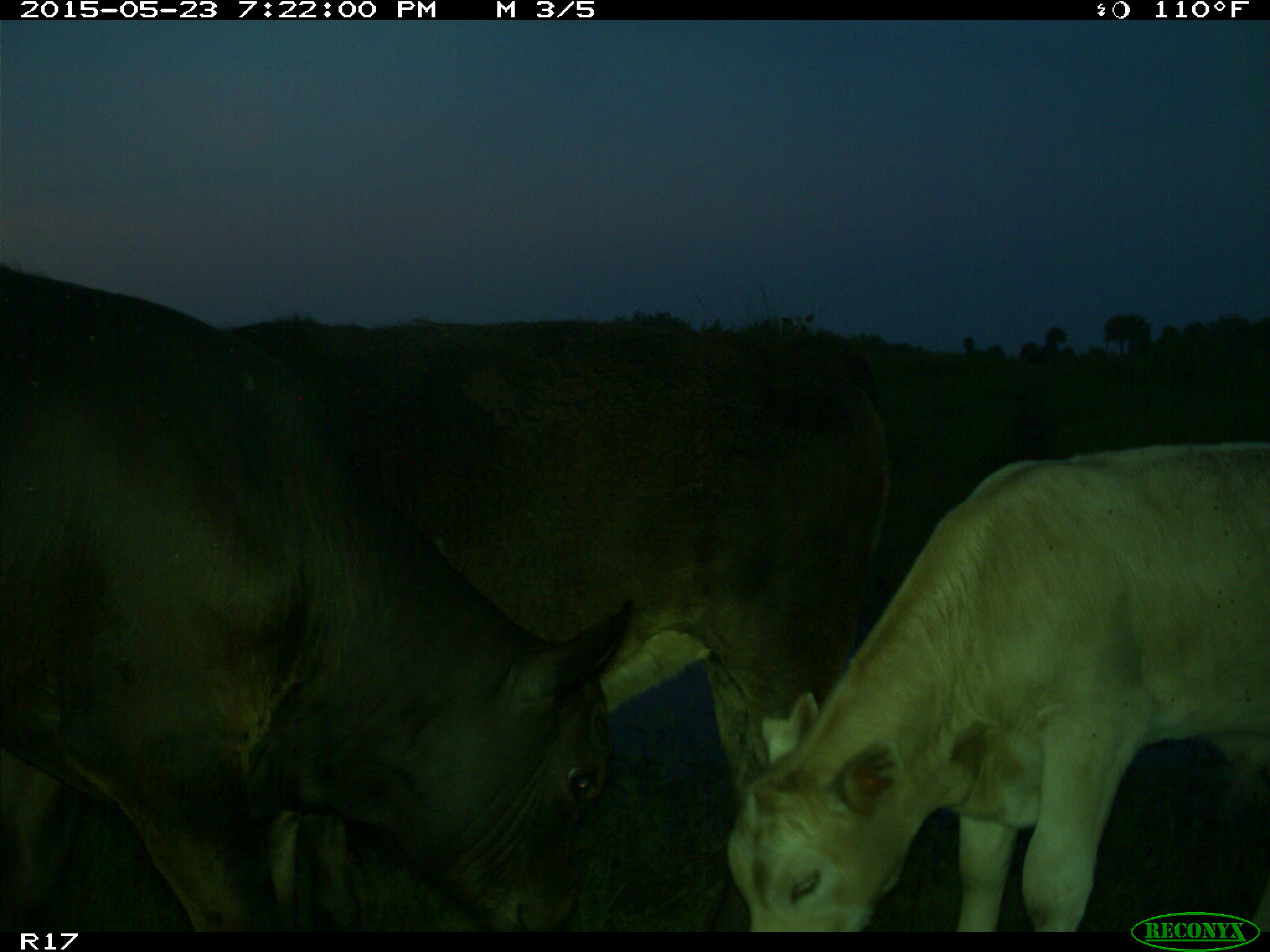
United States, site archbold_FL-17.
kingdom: Animalia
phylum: Chordata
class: Mammalia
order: Artiodactyla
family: Bovidae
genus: Bos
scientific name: Bos taurus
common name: domestic cow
Bos taurus (domestic cow).